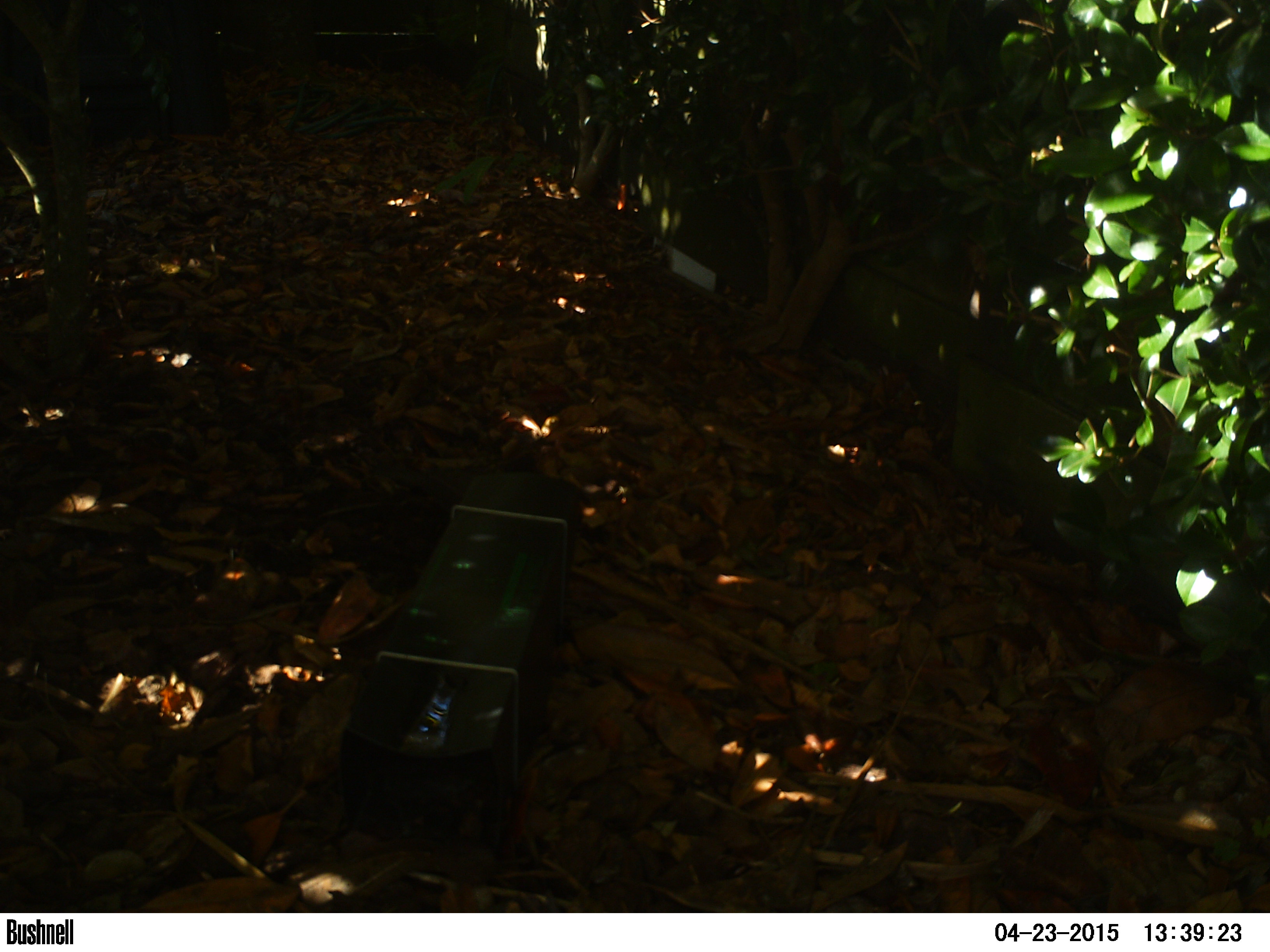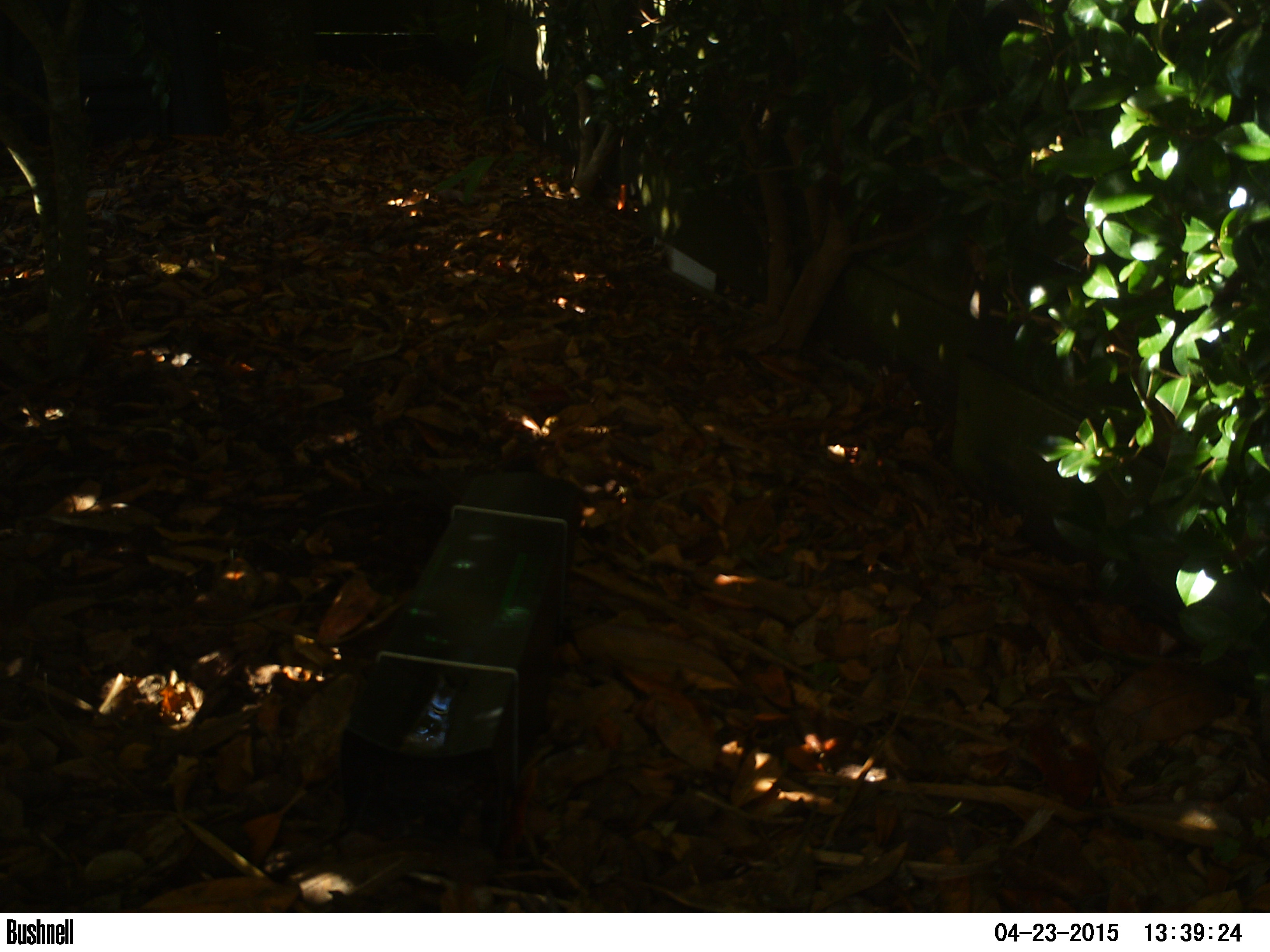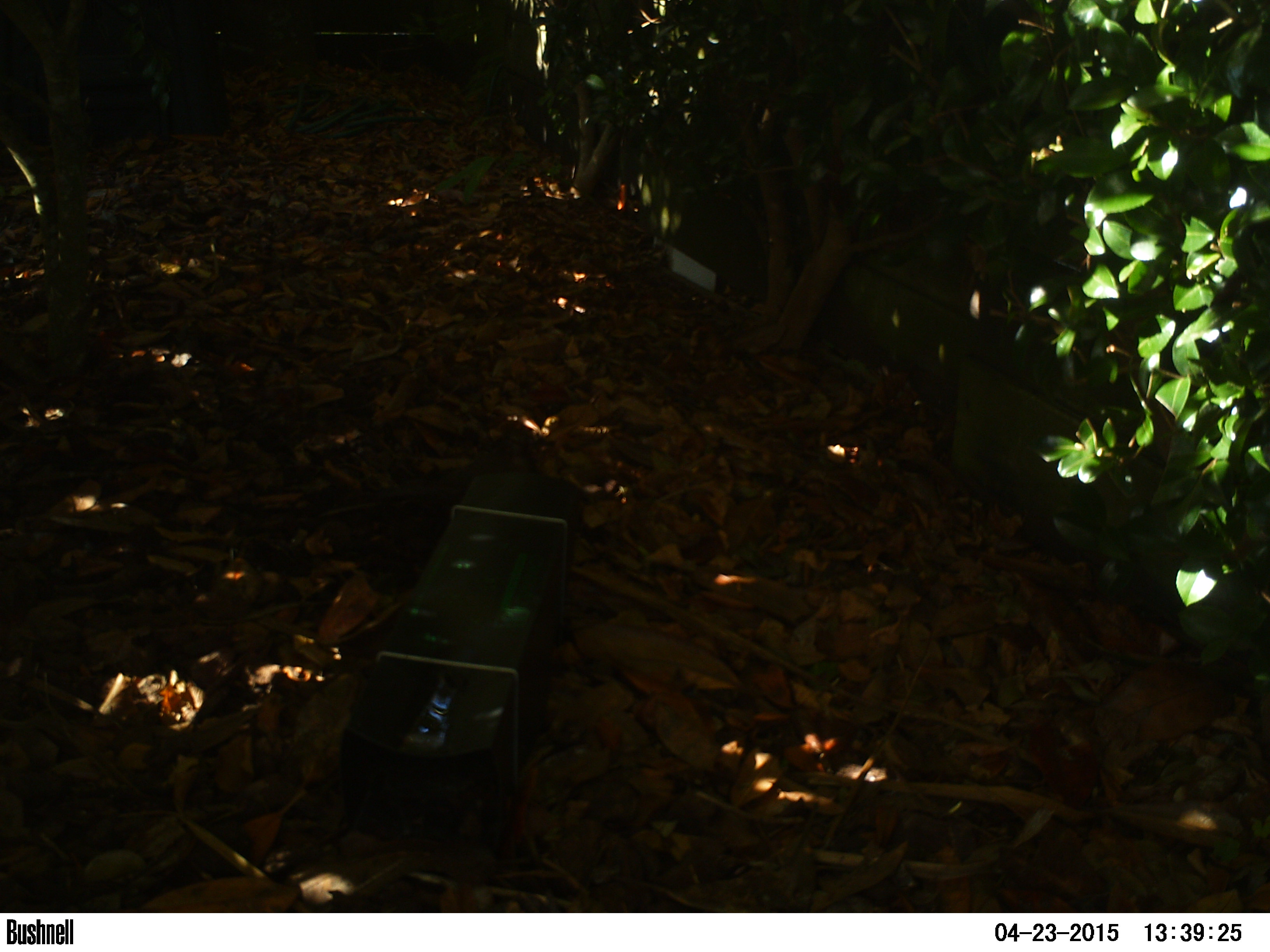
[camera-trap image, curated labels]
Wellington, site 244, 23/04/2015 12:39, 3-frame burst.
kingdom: Animalia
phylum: Chordata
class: Aves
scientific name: Aves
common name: bird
Bird (Aves).